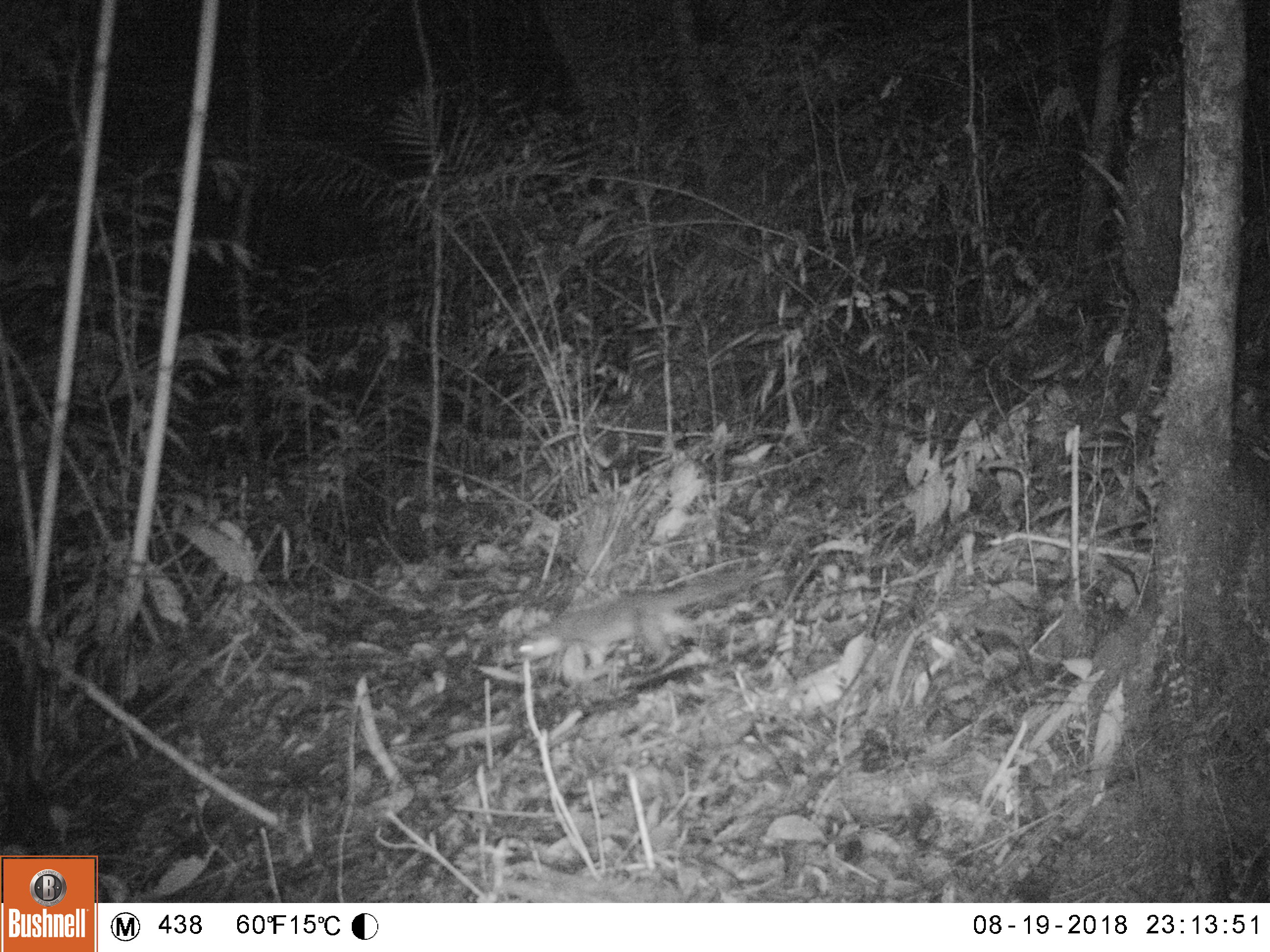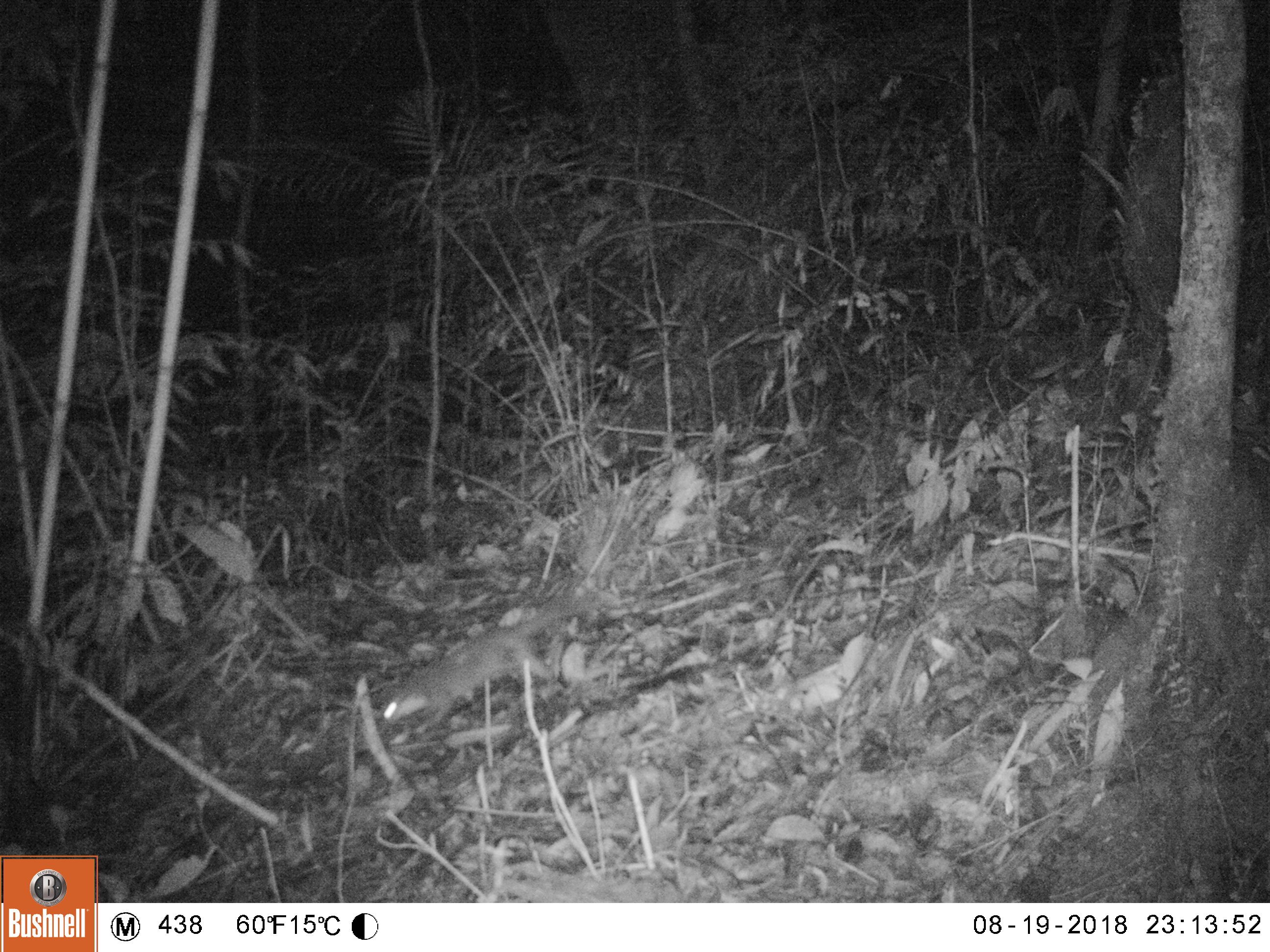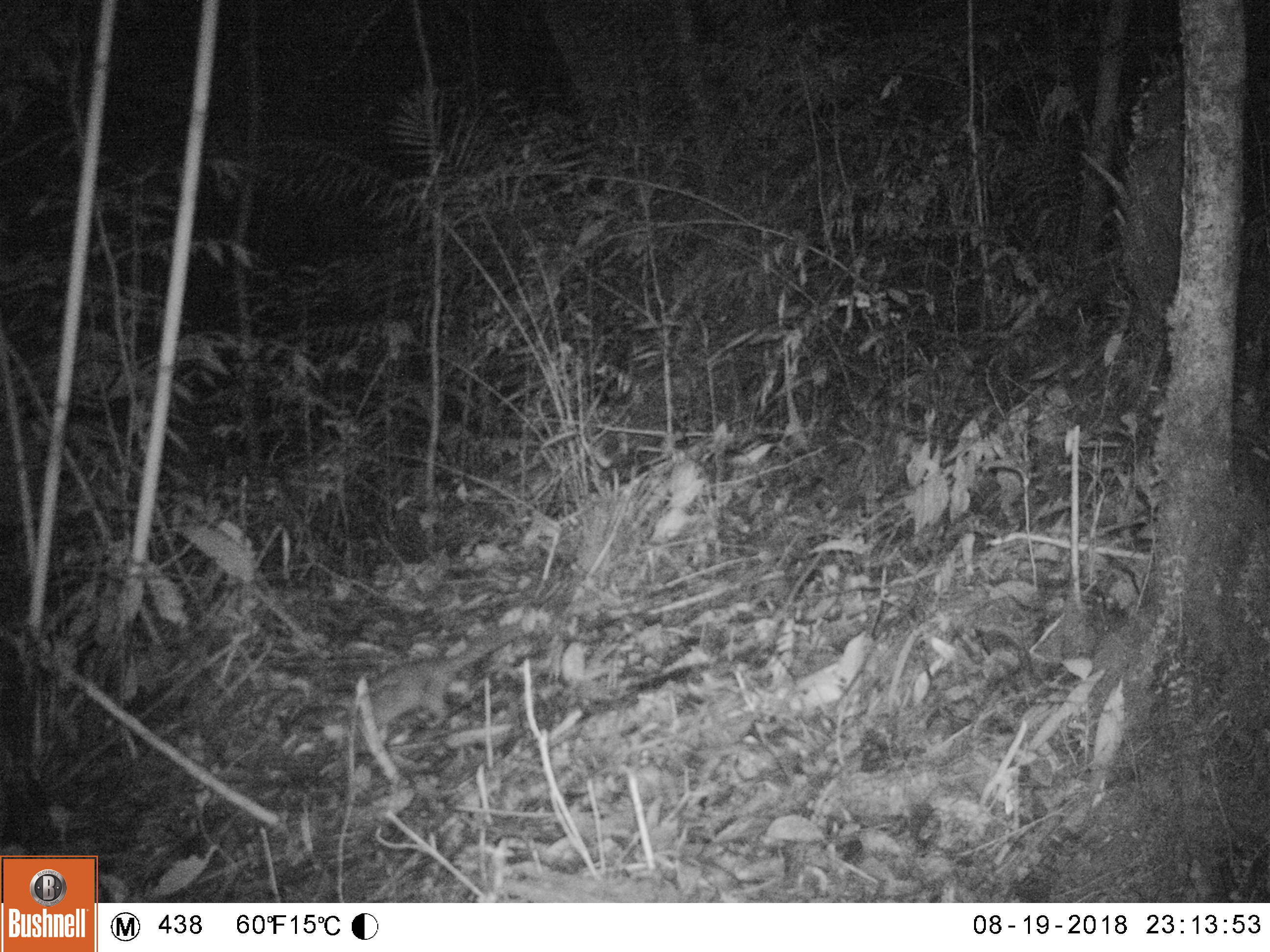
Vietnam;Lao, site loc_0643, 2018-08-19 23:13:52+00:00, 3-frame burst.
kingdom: Animalia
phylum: Chordata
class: Mammalia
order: Carnivora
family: Mustelidae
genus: Melogale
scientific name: Melogale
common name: ferret badger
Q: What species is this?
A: Ferret badger (Melogale).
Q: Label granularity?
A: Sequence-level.